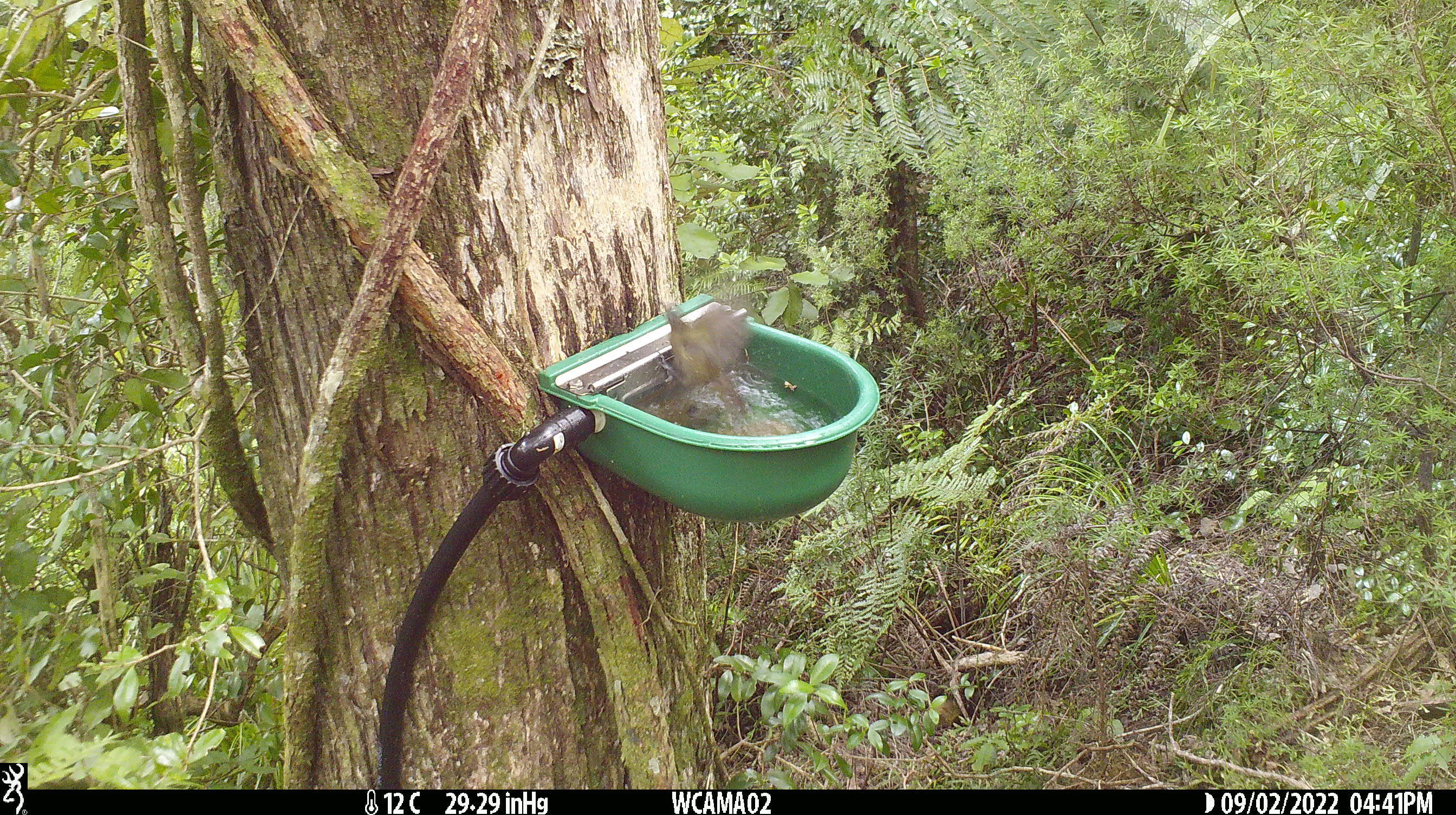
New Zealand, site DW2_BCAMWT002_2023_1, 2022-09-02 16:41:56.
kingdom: Animalia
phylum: Chordata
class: Aves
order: Passeriformes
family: Meliphagidae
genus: Anthornis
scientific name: Anthornis melanura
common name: new zealand bellbird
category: bellbird